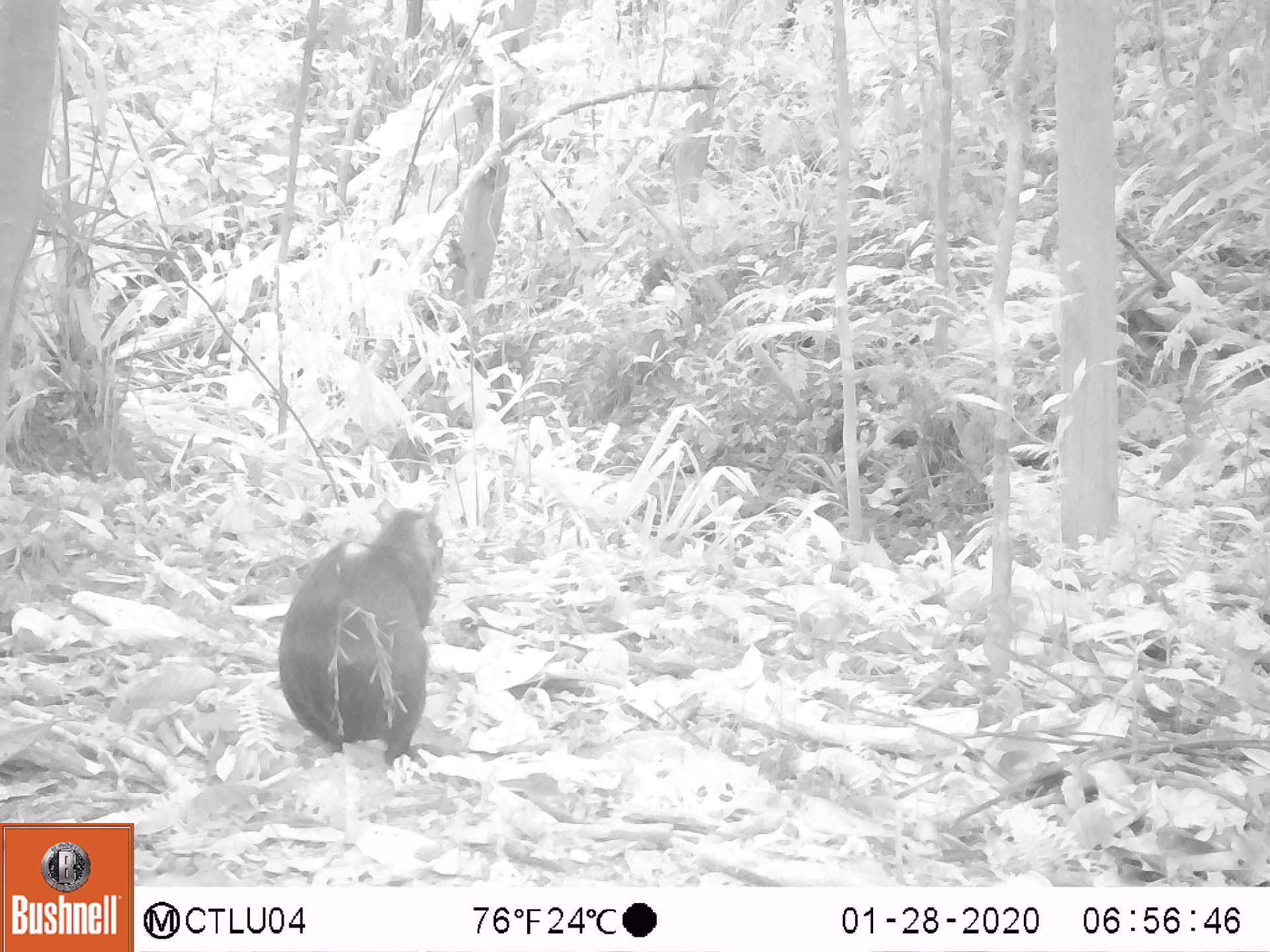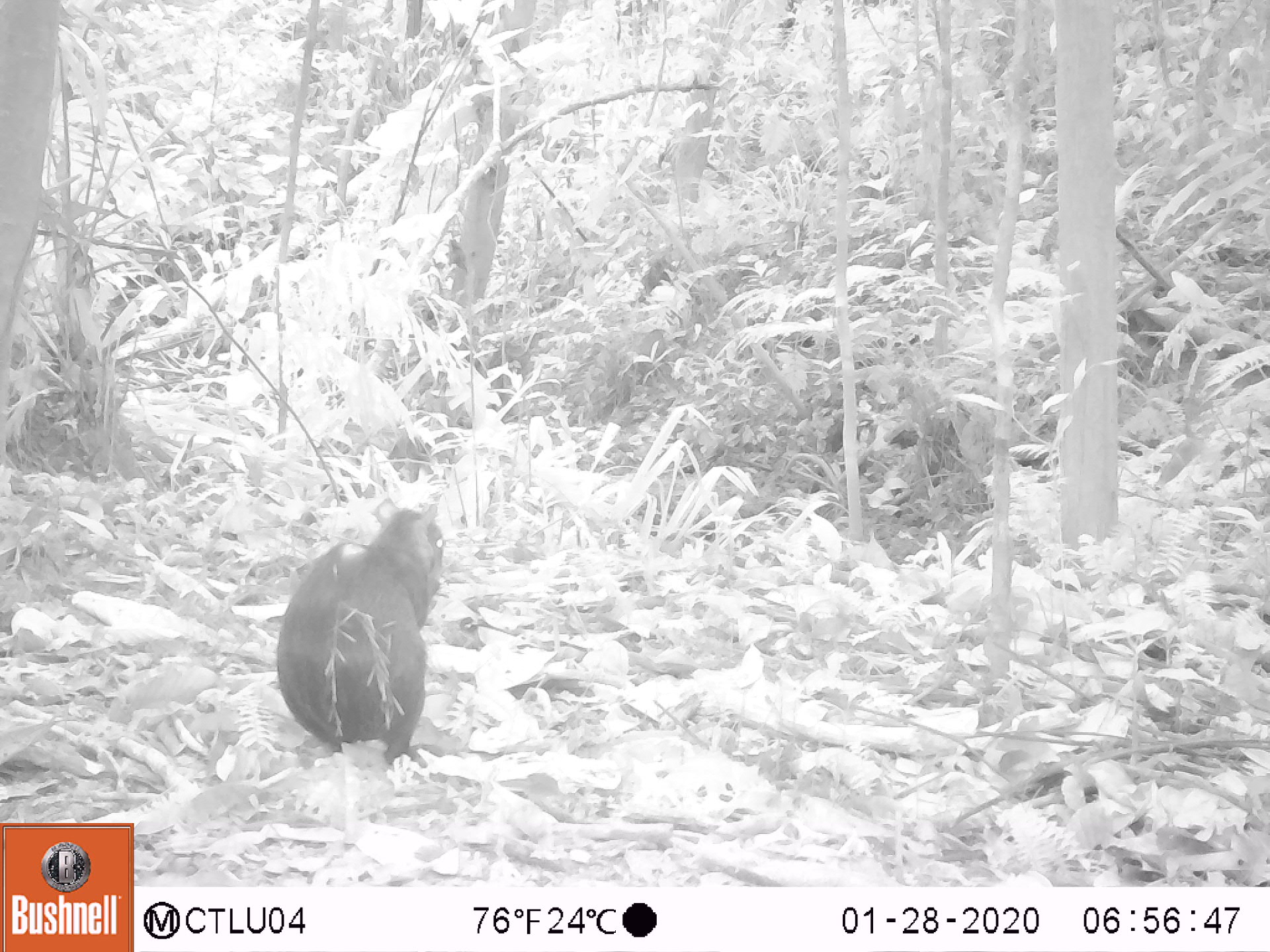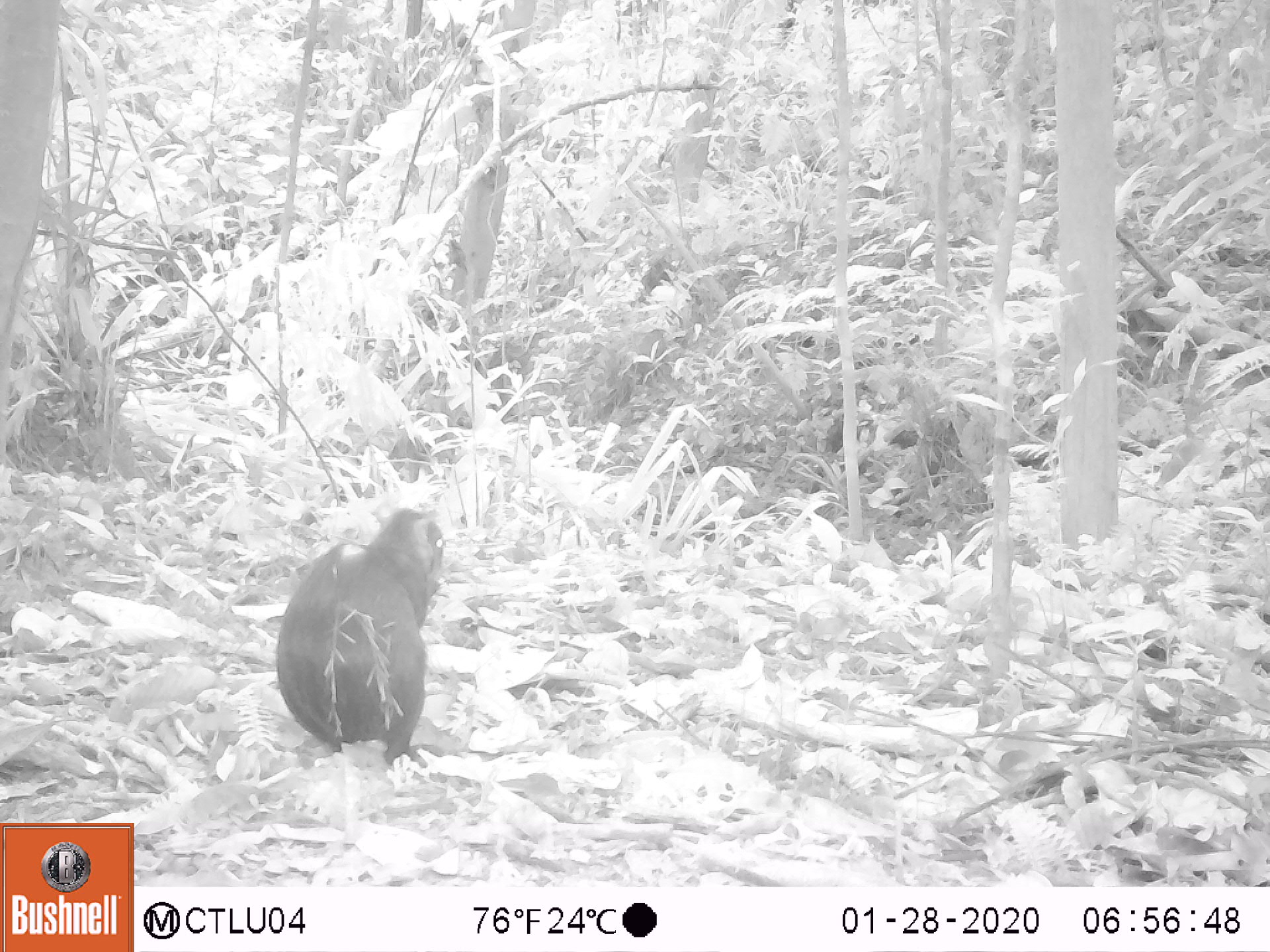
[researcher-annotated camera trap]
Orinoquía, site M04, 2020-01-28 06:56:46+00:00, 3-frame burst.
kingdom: Animalia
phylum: Chordata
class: Mammalia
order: Rodentia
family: Dasyproctidae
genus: Dasyprocta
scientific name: Dasyprocta fuliginosa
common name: black agouti